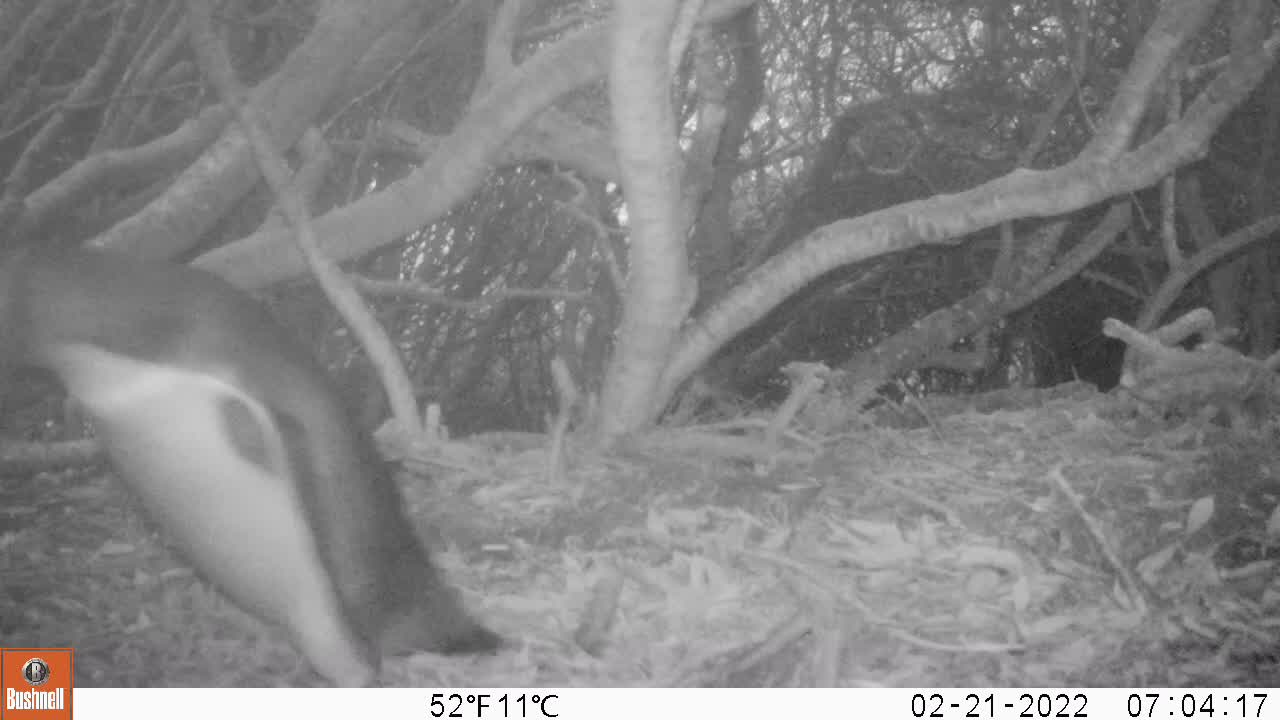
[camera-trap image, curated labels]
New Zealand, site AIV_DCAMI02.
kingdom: Animalia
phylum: Chordata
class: Aves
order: Sphenisciformes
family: Spheniscidae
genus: Megadyptes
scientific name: Megadyptes antipodes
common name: yellow-eyed penguin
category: yellow eyed penguin